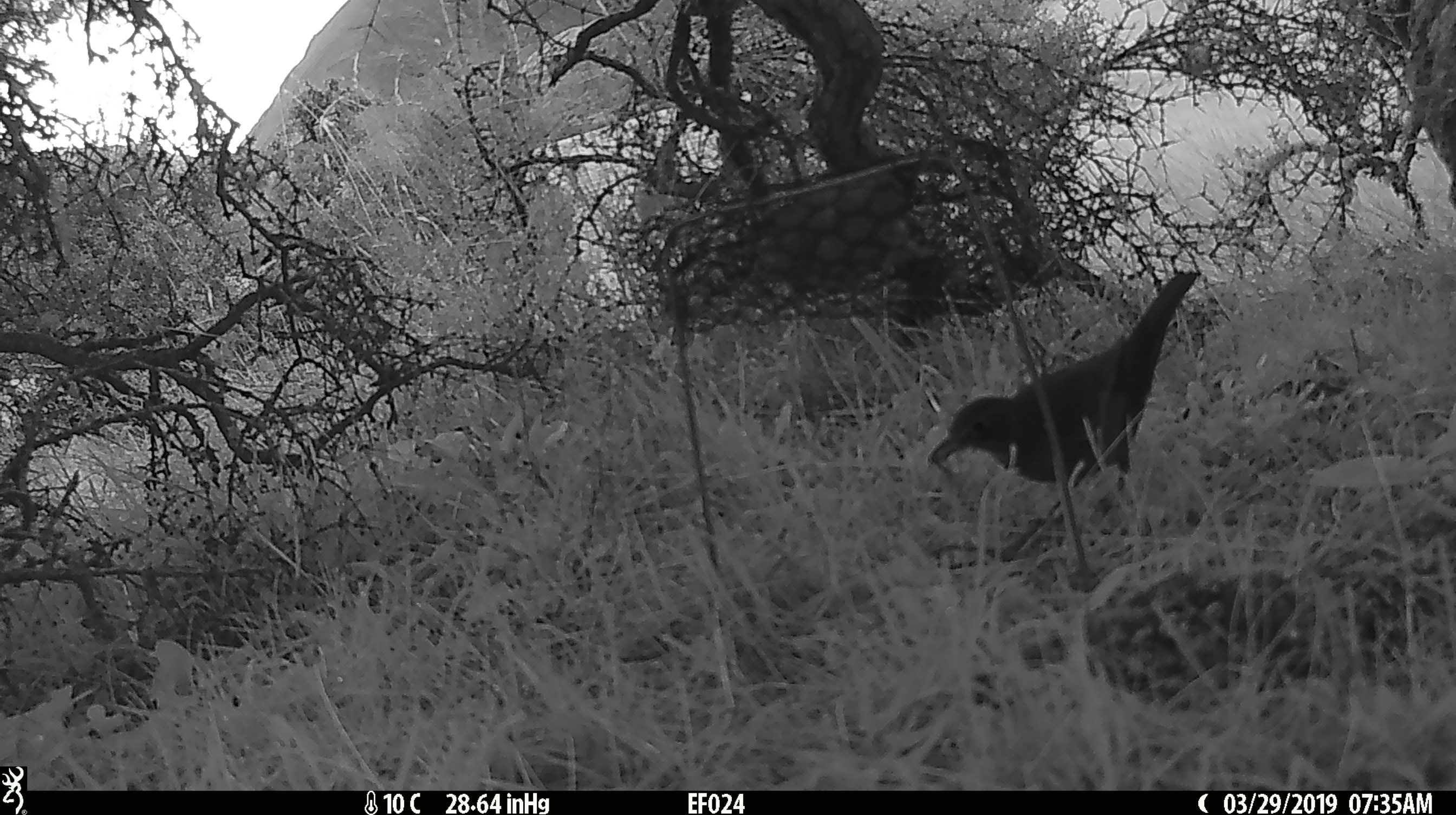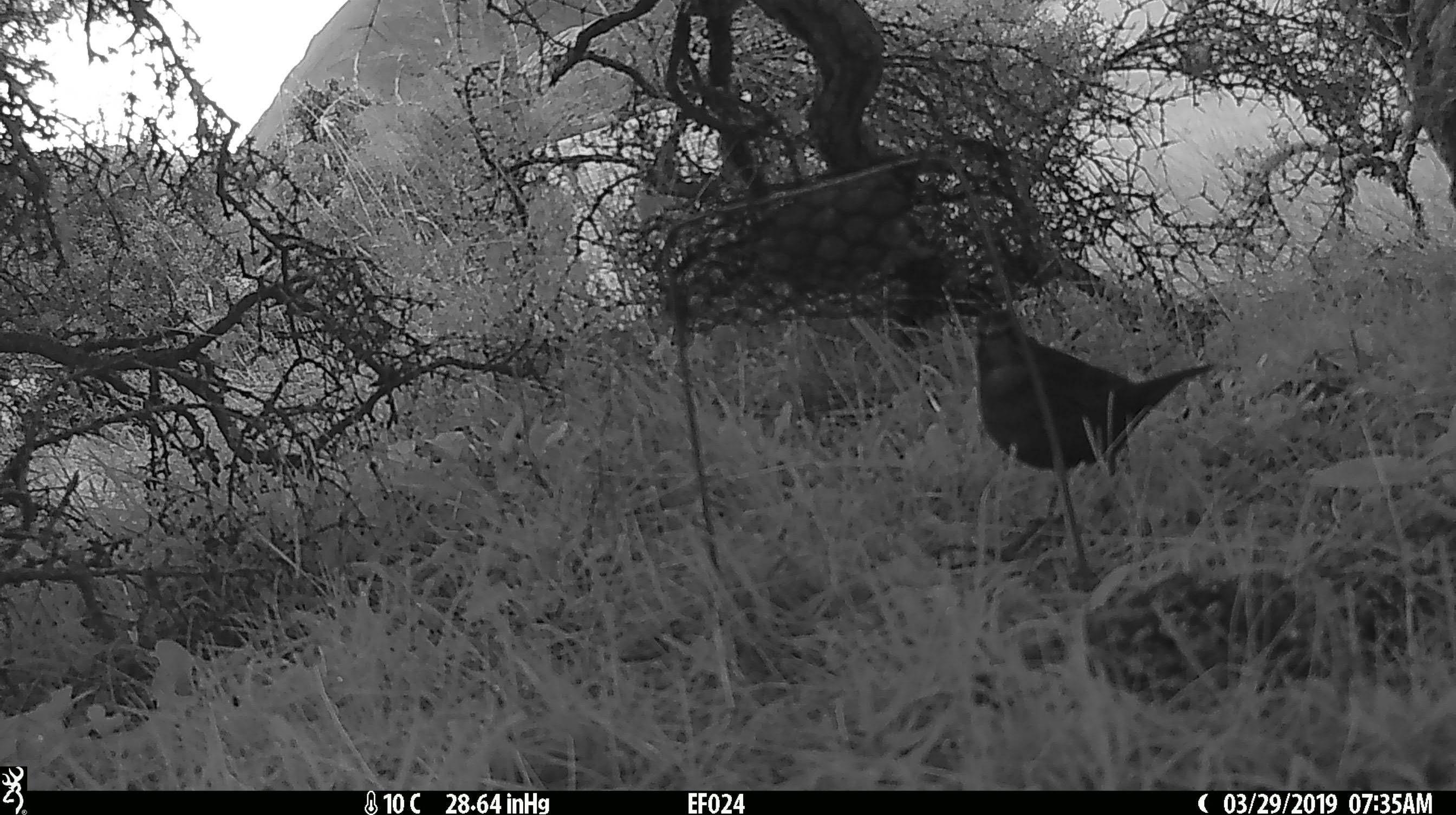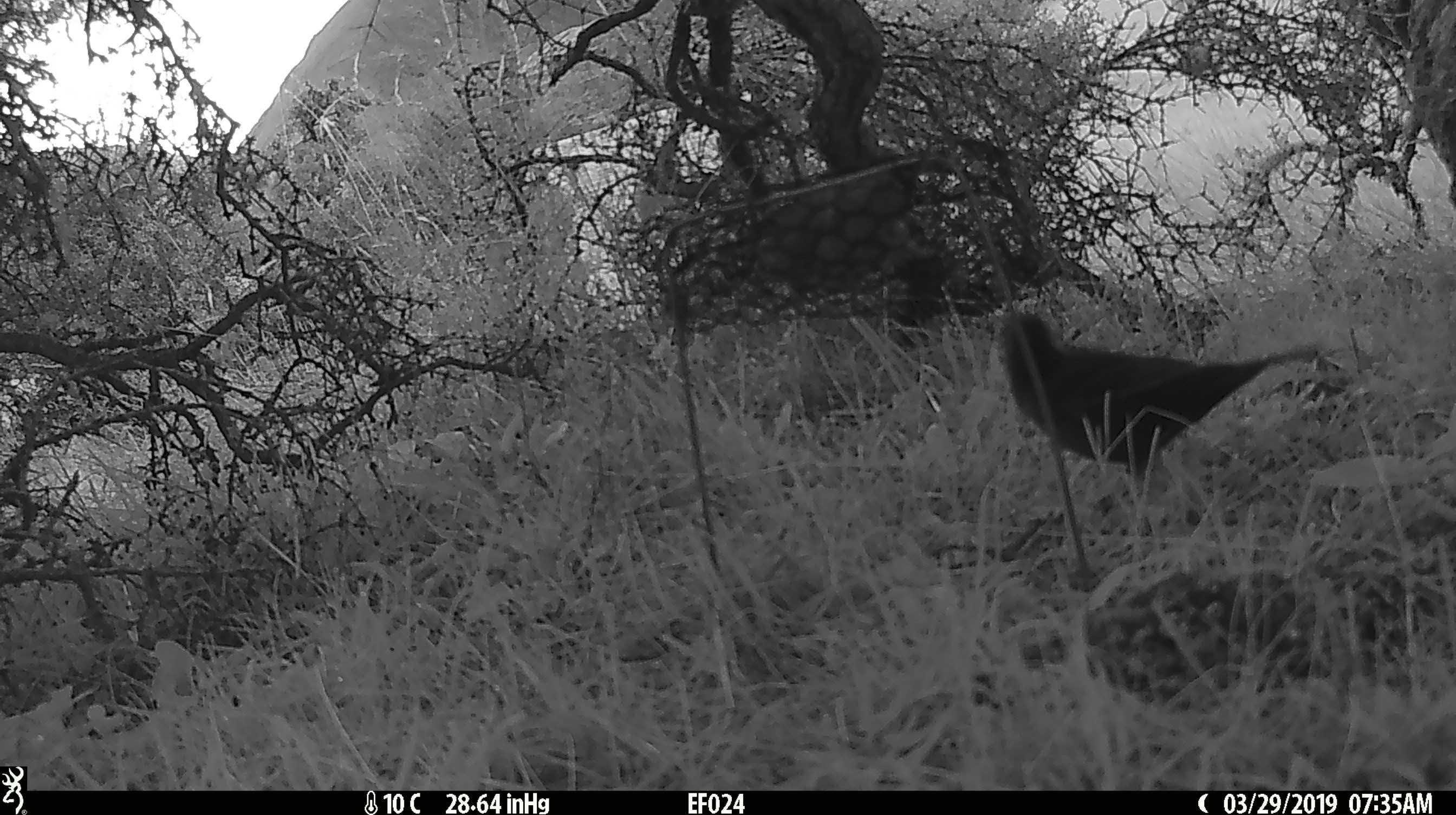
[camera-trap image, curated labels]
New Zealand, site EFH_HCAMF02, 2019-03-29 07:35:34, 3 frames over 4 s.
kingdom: Animalia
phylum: Chordata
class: Aves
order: Passeriformes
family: Turdidae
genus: Turdus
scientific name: Turdus merula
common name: eurasian blackbird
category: blackbird